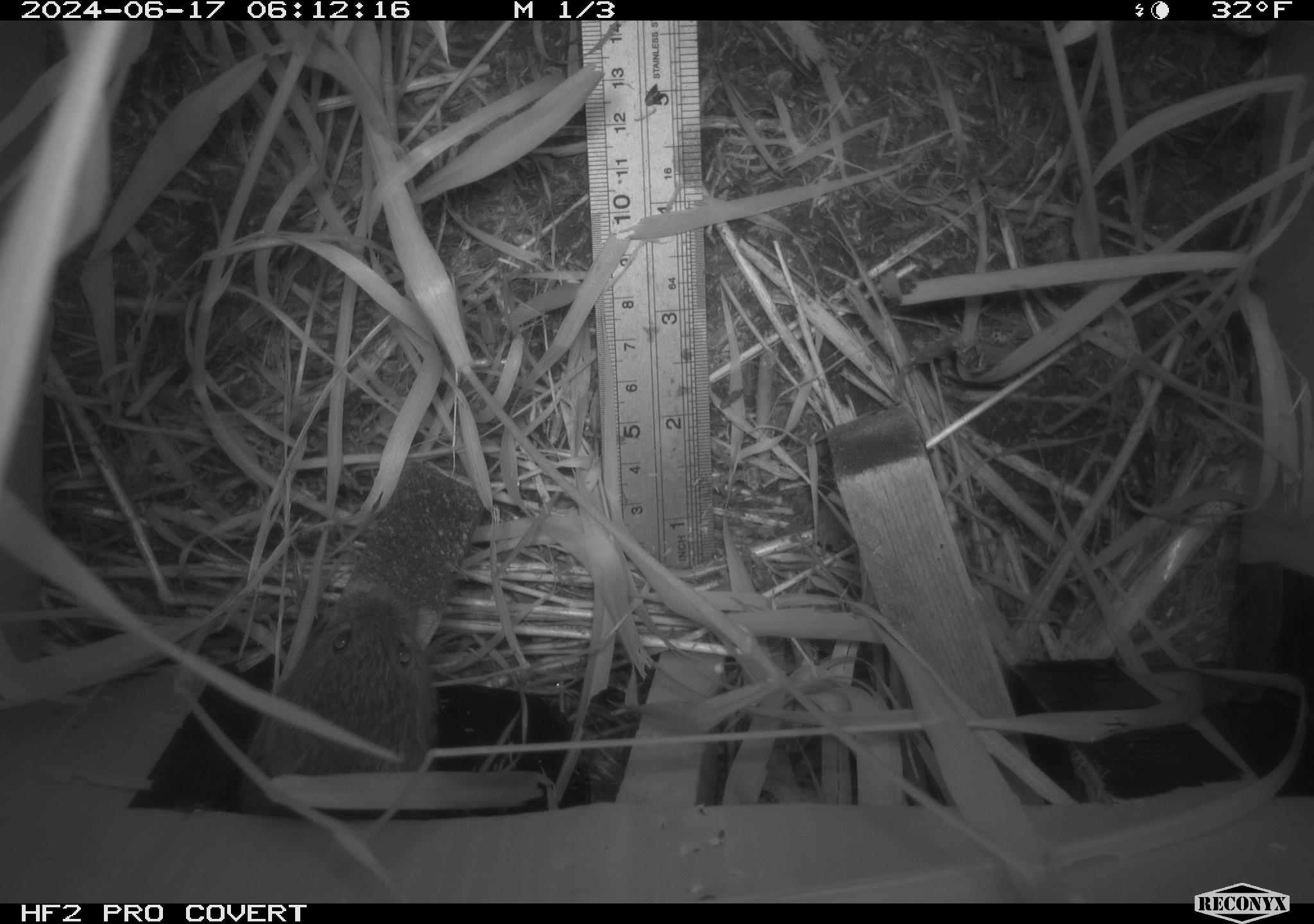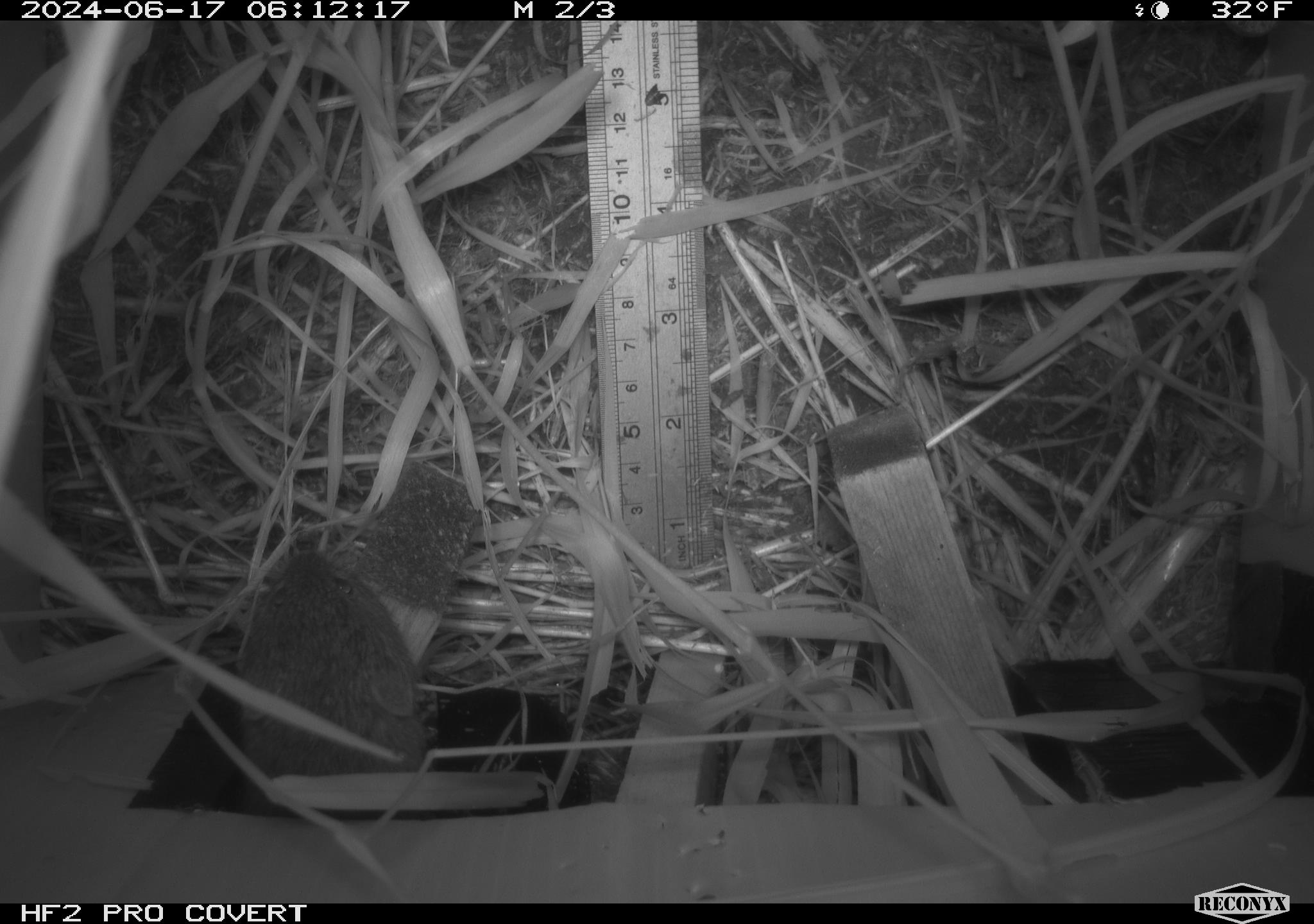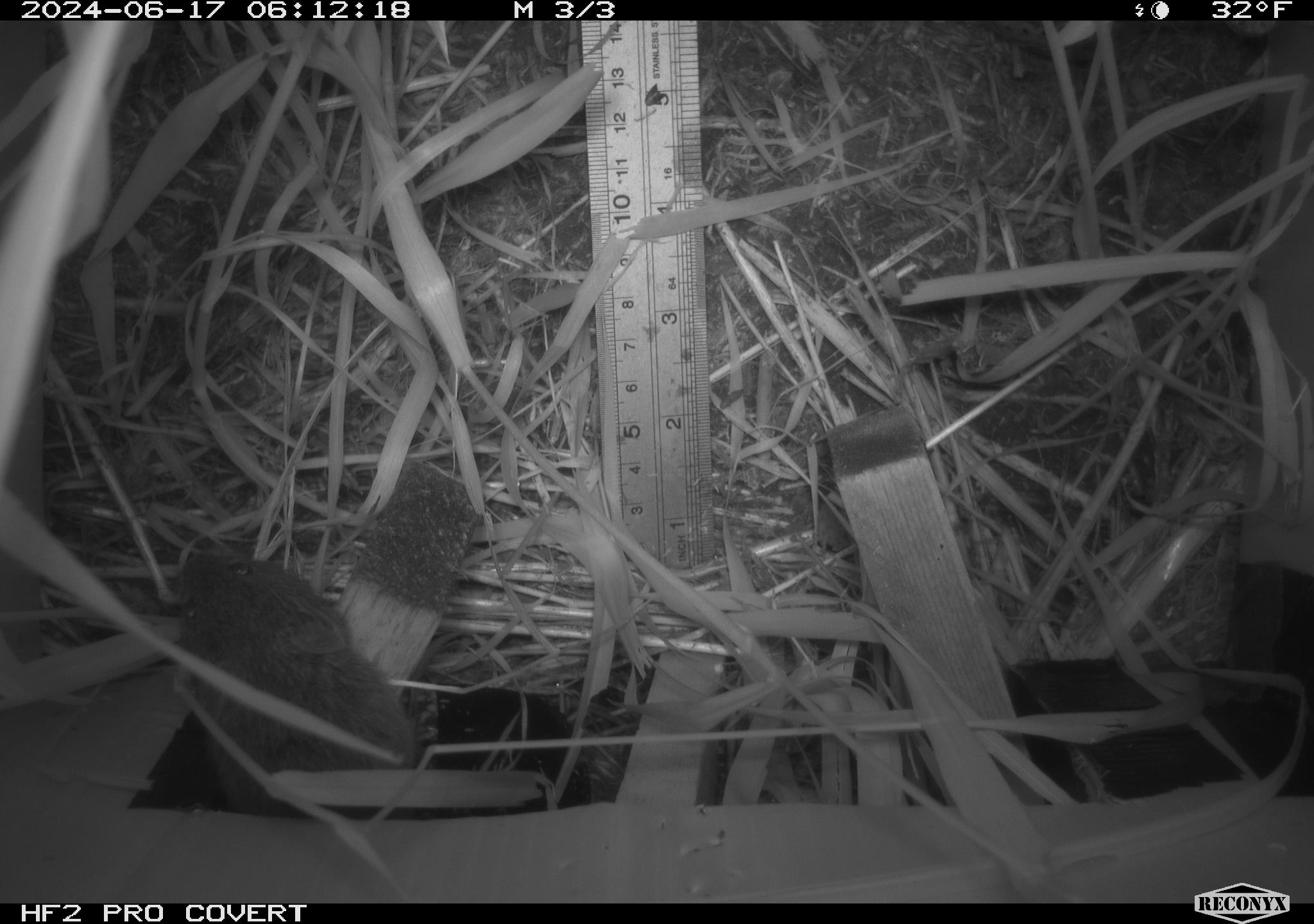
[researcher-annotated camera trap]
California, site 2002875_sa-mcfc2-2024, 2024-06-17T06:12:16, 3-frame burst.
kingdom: Animalia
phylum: Chordata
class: Mammalia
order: Rodentia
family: Cricetidae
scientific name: Arvicolinae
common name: voles, lemmings, and muskrats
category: arvicolinae subfamily